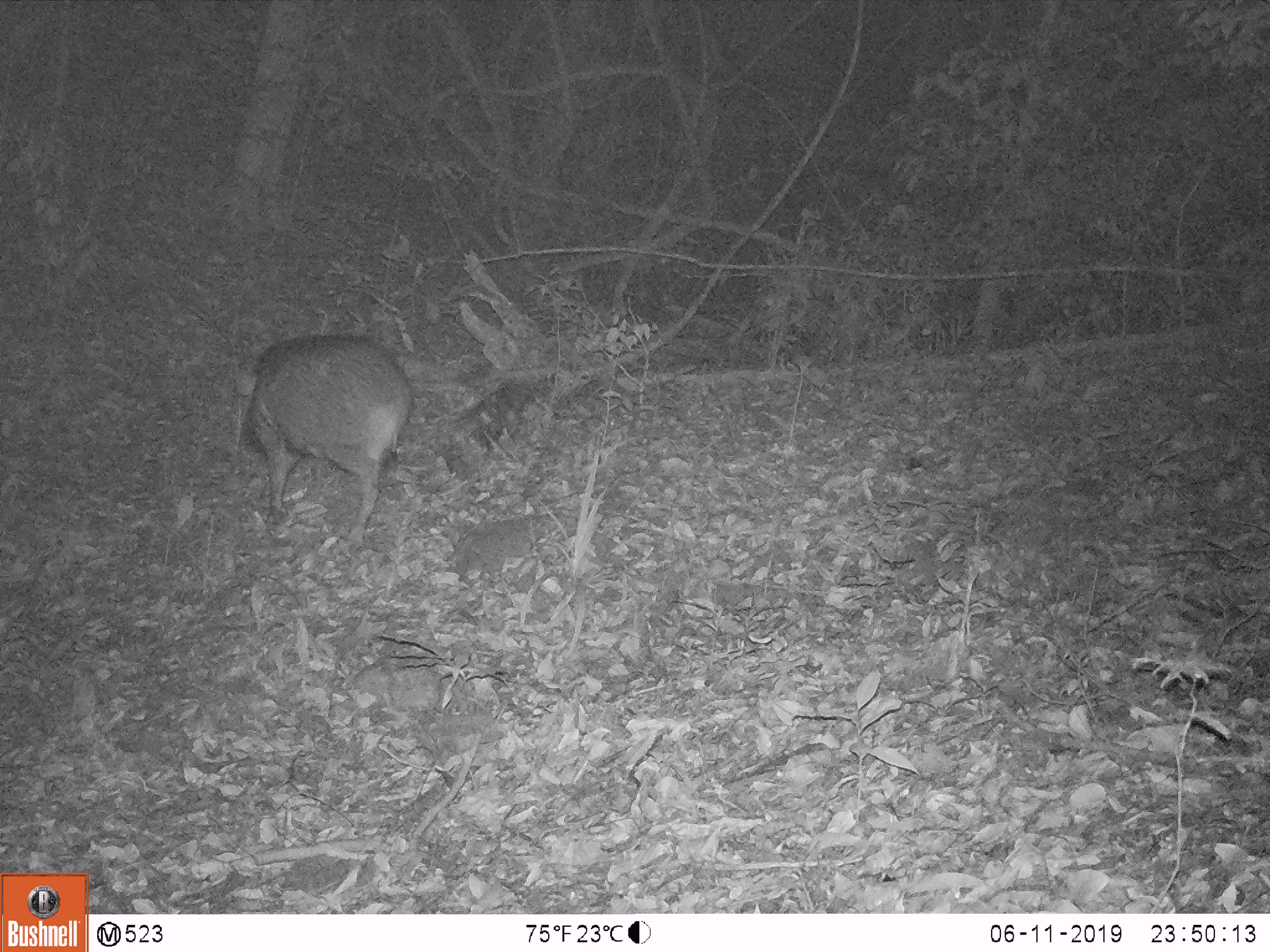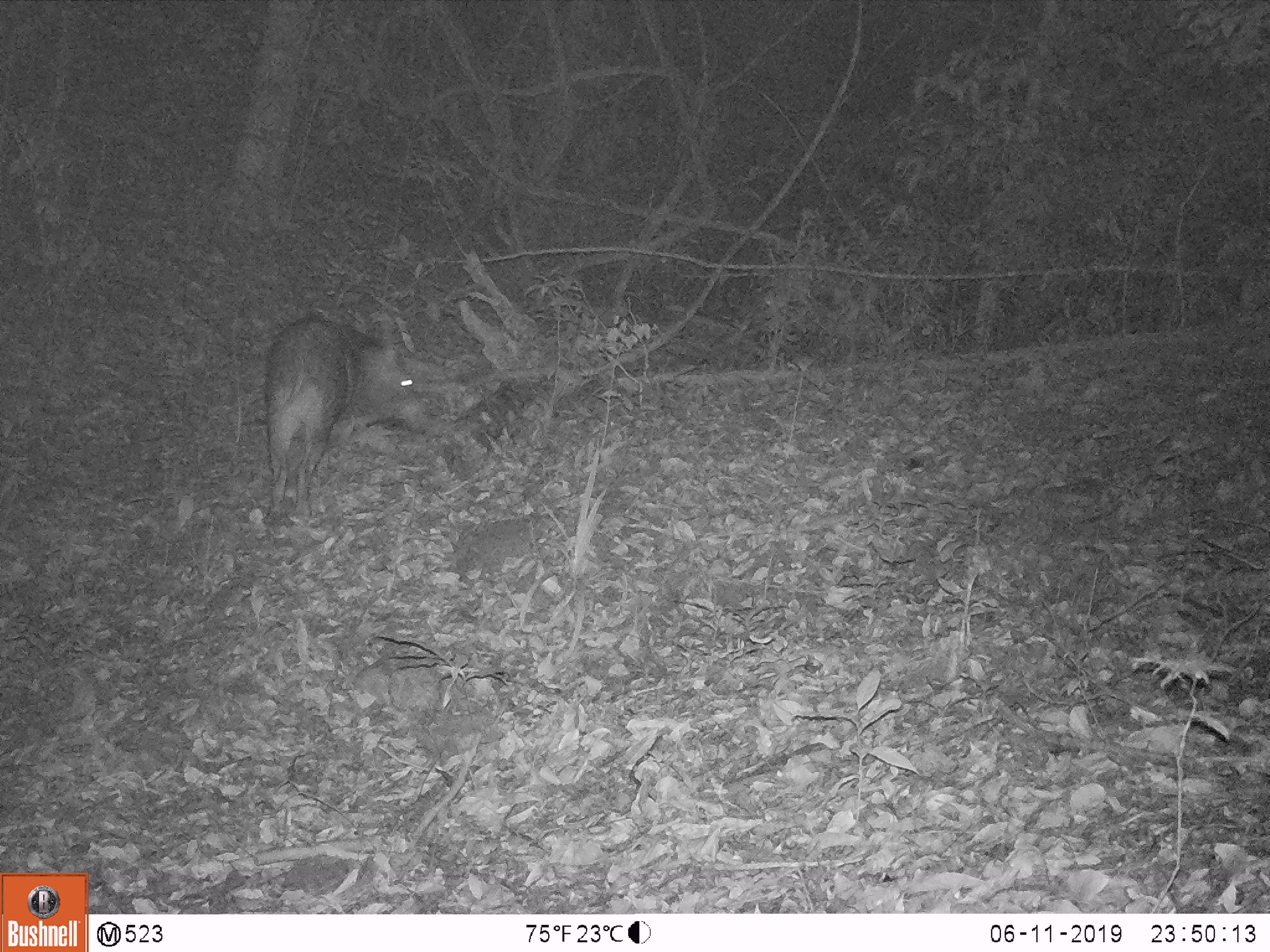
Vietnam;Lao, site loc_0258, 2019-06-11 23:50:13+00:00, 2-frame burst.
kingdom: Animalia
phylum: Chordata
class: Mammalia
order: Artiodactyla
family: Suidae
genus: Sus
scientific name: Sus scrofa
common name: eurasian wild pig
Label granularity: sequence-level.